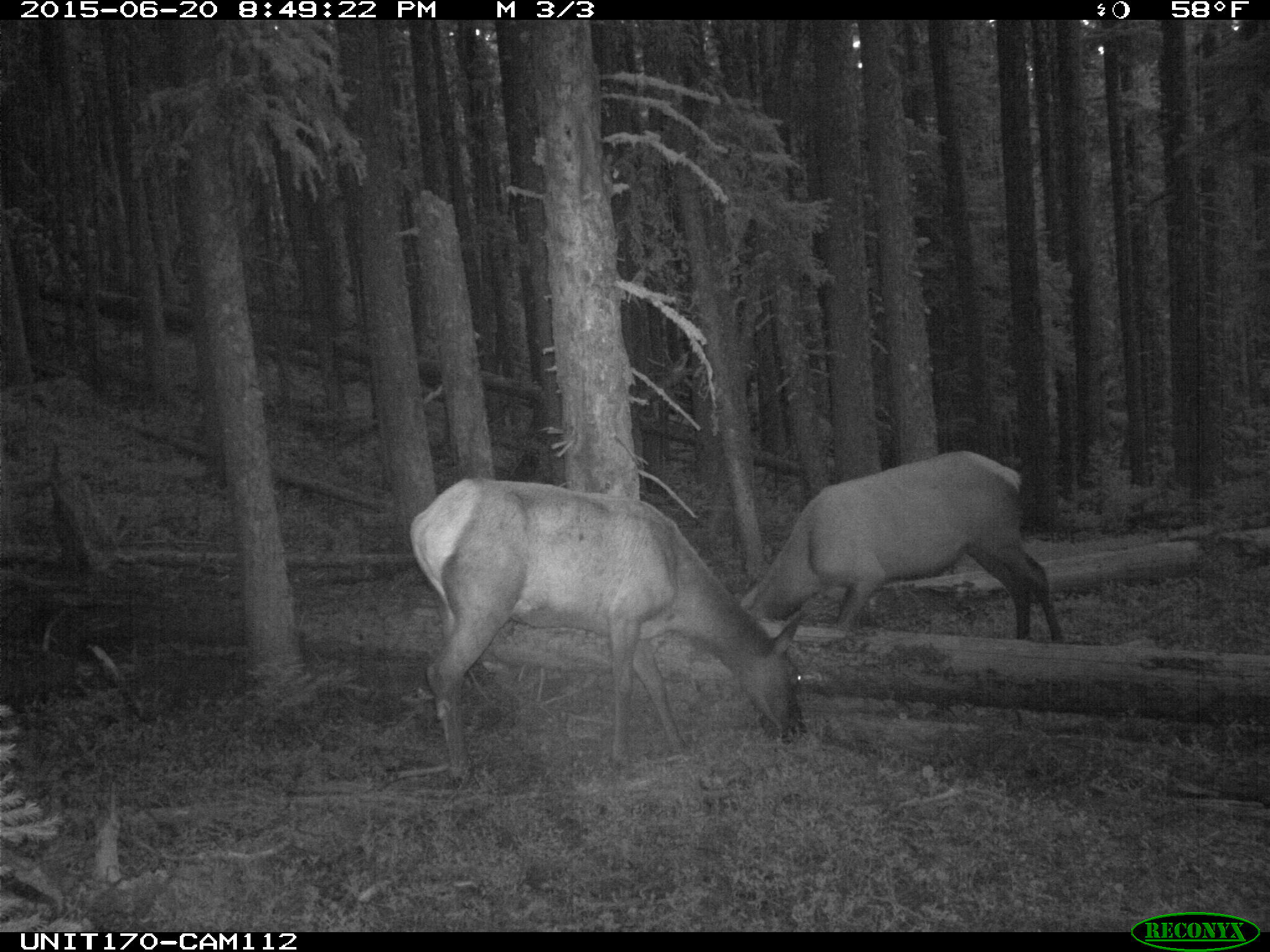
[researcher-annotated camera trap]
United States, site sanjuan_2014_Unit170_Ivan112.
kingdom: Animalia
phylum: Chordata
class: Mammalia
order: Artiodactyla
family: Cervidae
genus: Cervus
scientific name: Cervus elaphus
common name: red deer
Cervus elaphus (red deer).